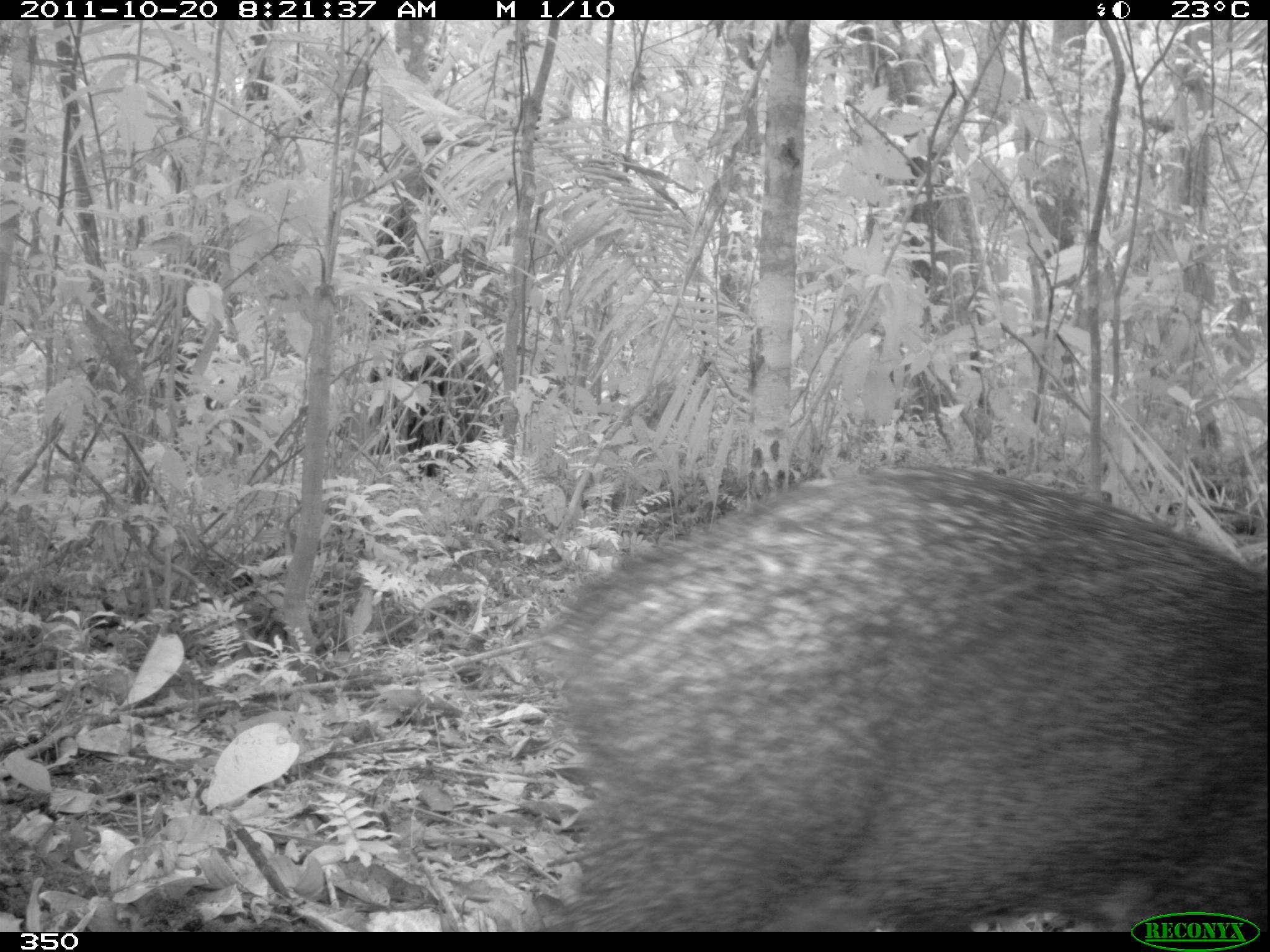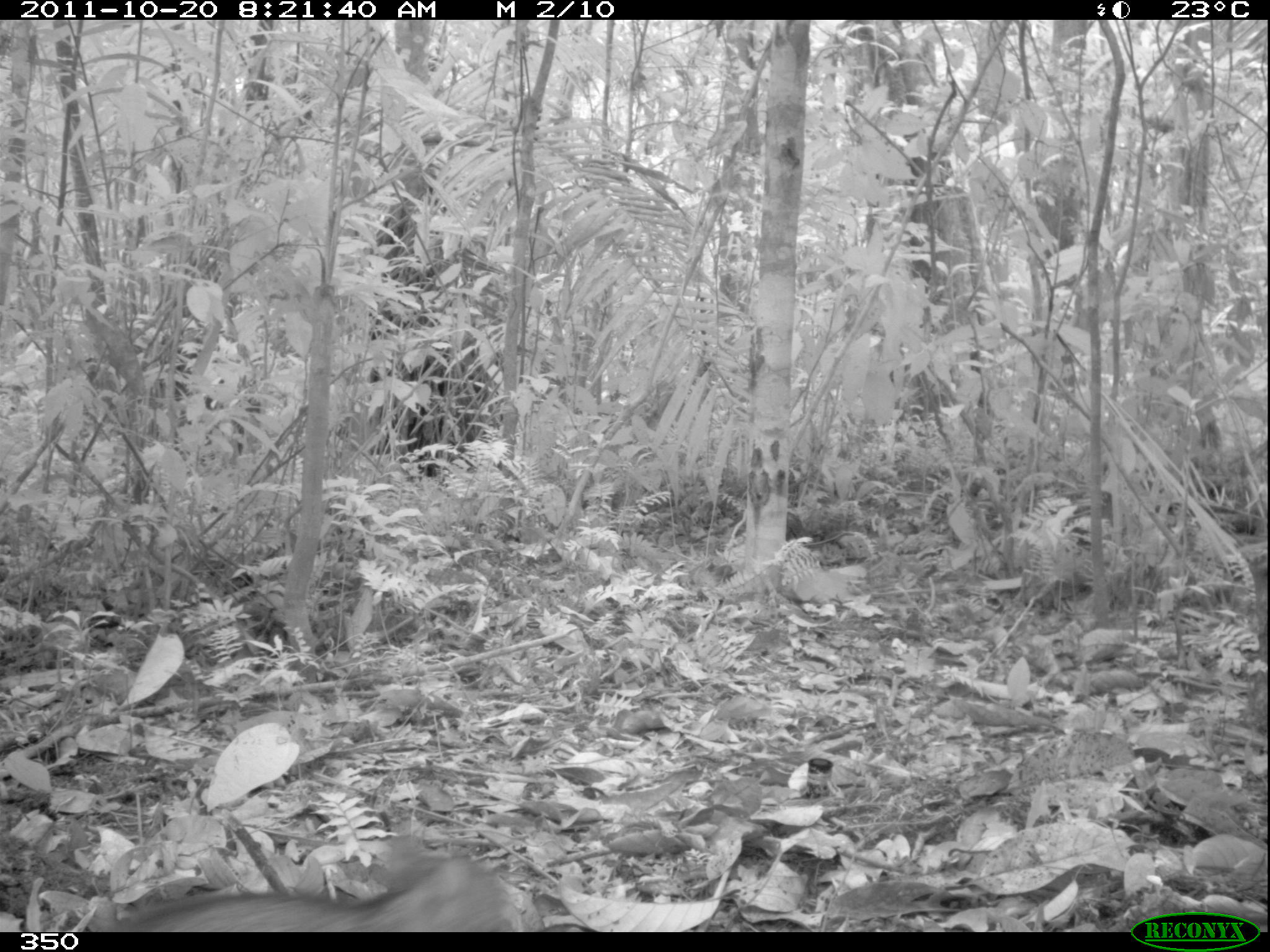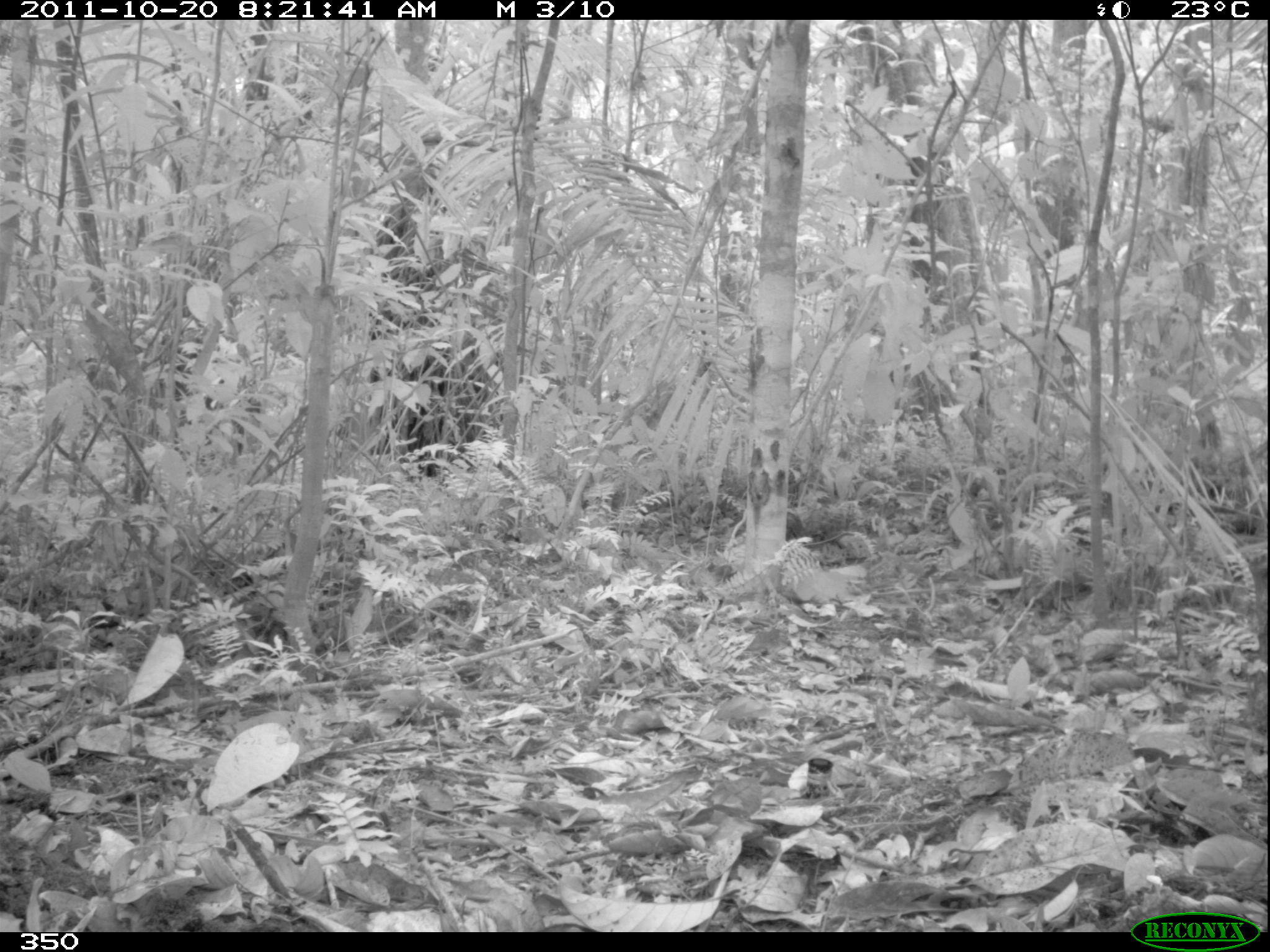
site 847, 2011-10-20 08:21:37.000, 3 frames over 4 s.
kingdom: Animalia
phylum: Chordata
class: Mammalia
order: Artiodactyla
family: Tayassuidae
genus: Pecari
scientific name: Pecari tajacu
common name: collared peccary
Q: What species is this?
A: Pecari tajacu (collared peccary).